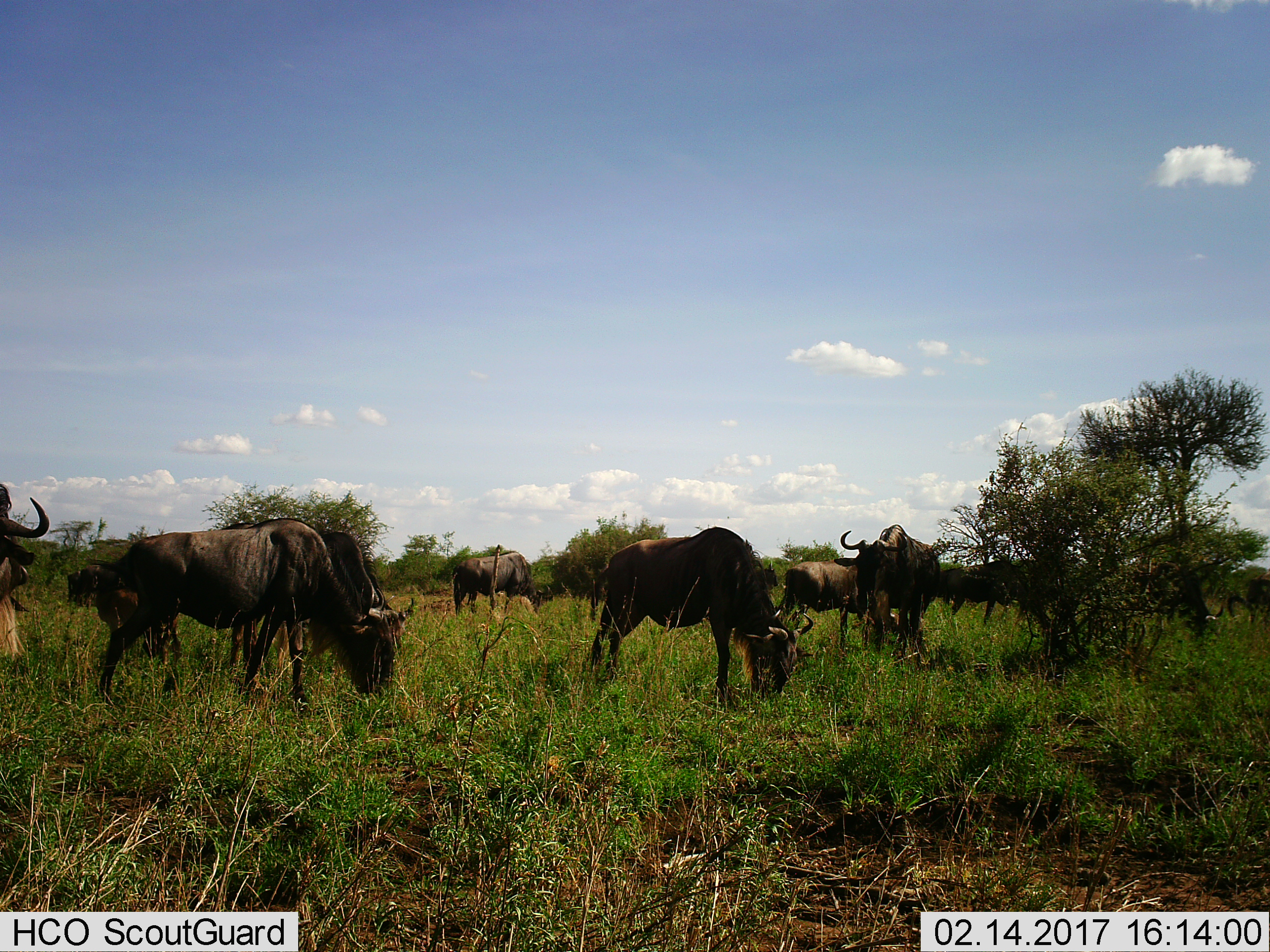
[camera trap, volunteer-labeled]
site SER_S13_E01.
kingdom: Animalia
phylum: Chordata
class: Mammalia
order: Artiodactyla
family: Bovidae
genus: Connochaetes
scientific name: Connochaetes taurinus taurinus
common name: blue wildebeest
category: wildebeestblue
Wildebeestblue (blue wildebeest) (Connochaetes taurinus taurinus), count 8. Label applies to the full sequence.